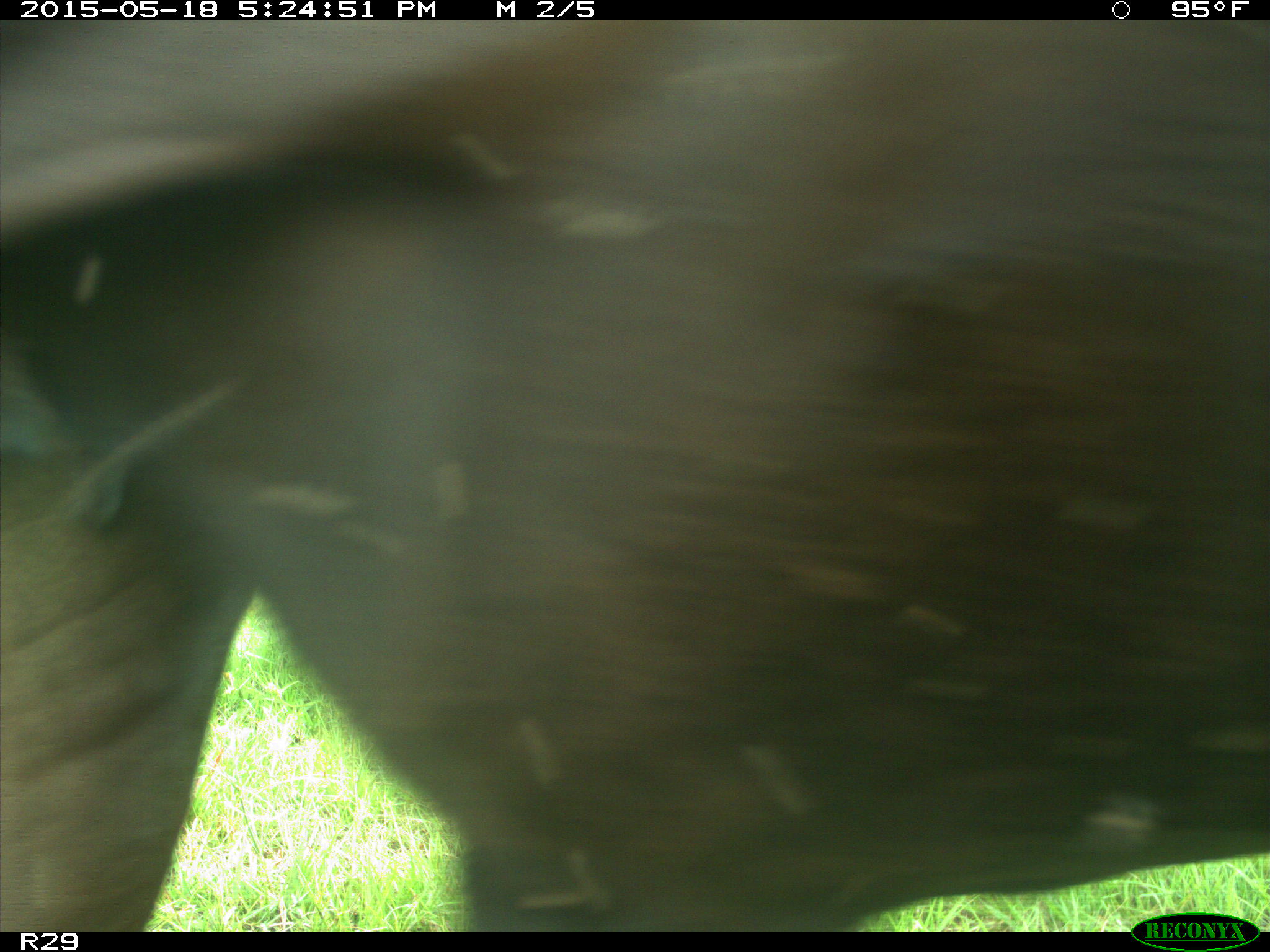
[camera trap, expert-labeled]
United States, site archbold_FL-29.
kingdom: Animalia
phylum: Chordata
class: Mammalia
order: Artiodactyla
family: Bovidae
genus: Bos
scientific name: Bos taurus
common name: domestic cow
Bos taurus (domestic cow).